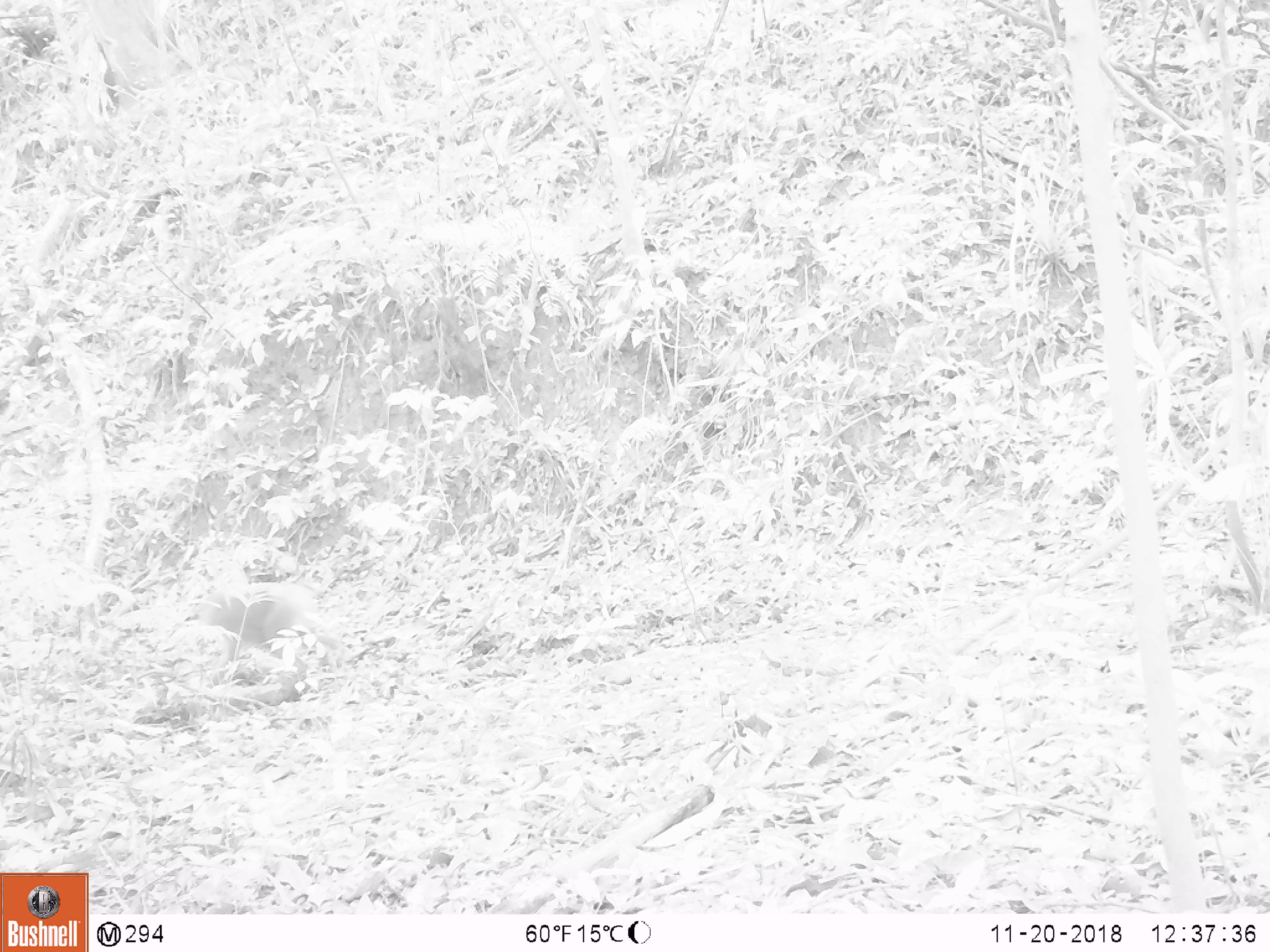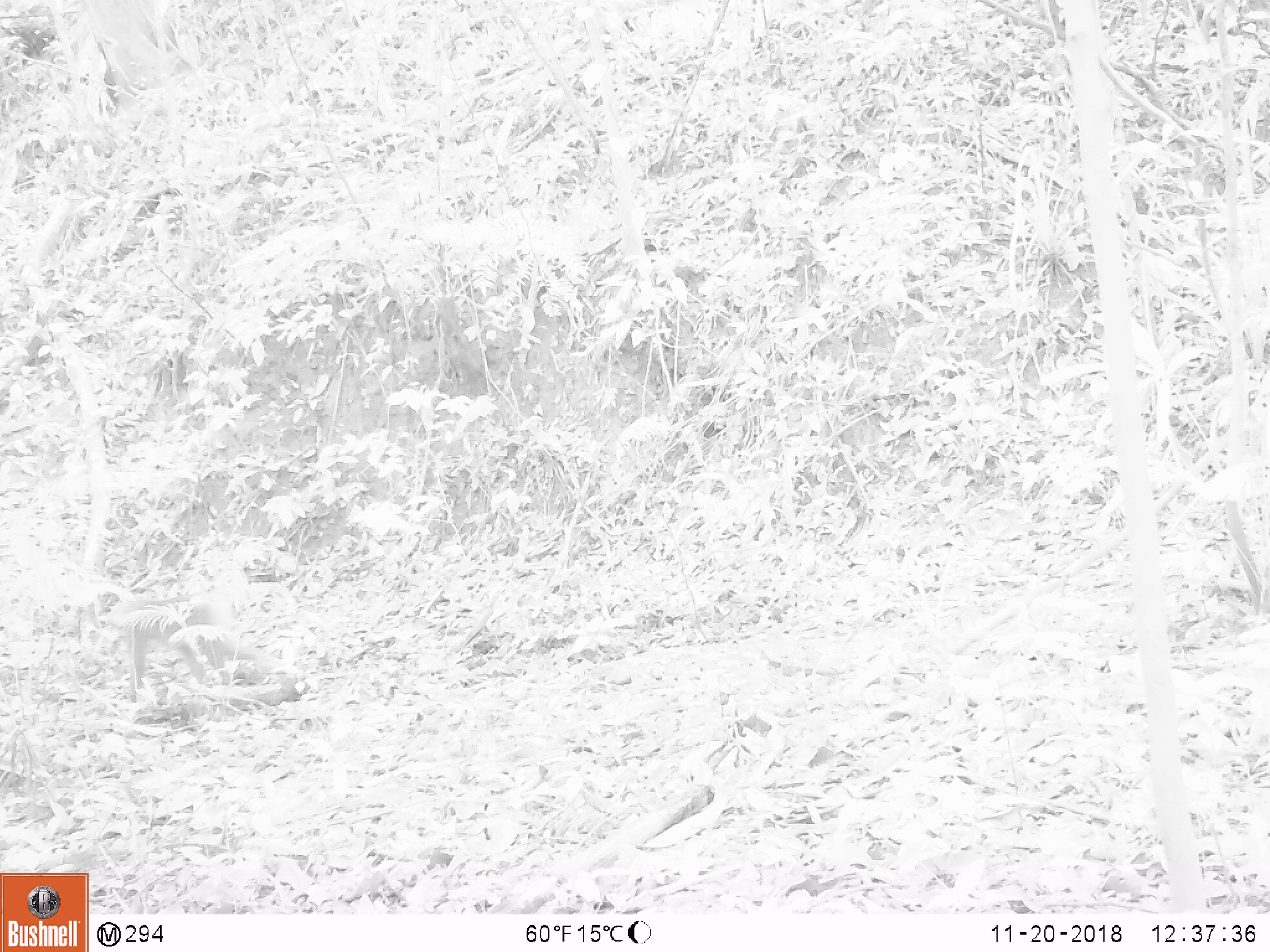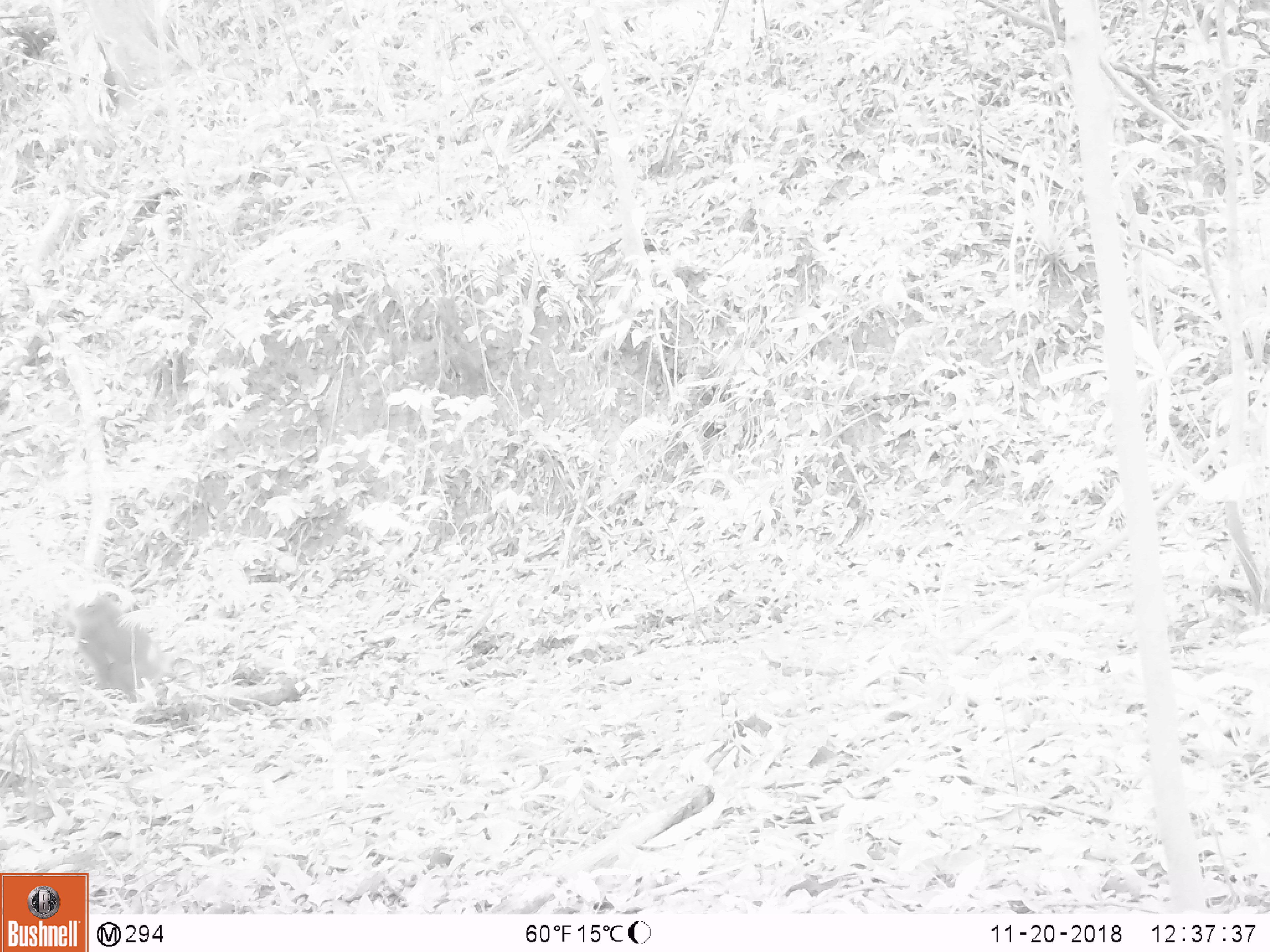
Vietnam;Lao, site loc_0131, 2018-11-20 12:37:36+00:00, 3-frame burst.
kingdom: Animalia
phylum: Chordata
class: Mammalia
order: Primates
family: Cercopithecidae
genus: Macaca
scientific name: Macaca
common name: macaque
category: unidentified macaque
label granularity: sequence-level